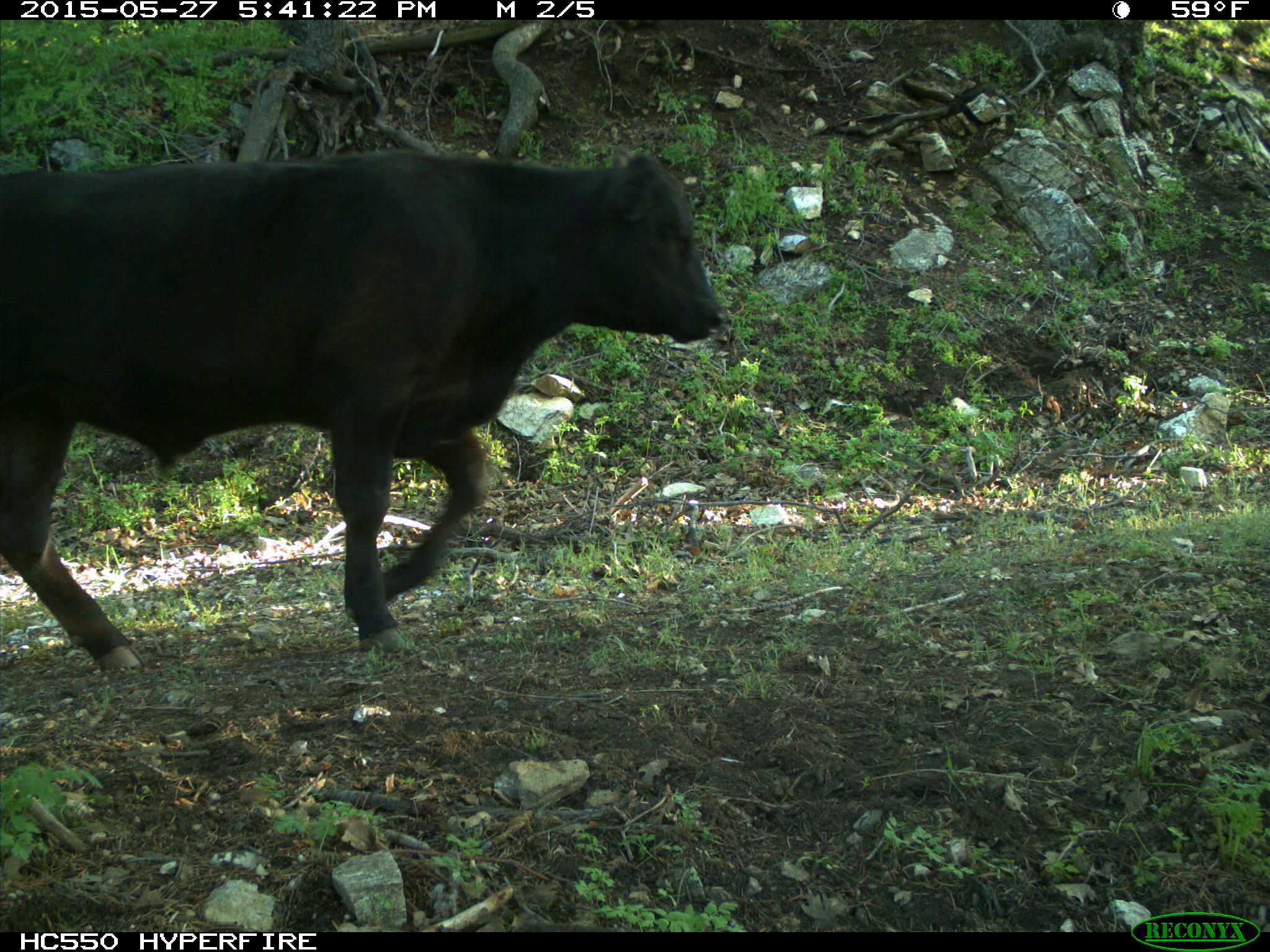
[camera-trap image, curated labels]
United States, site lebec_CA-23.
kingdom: Animalia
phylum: Chordata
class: Mammalia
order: Artiodactyla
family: Bovidae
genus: Bos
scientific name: Bos taurus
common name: domestic cow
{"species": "Bos taurus (domestic cow)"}